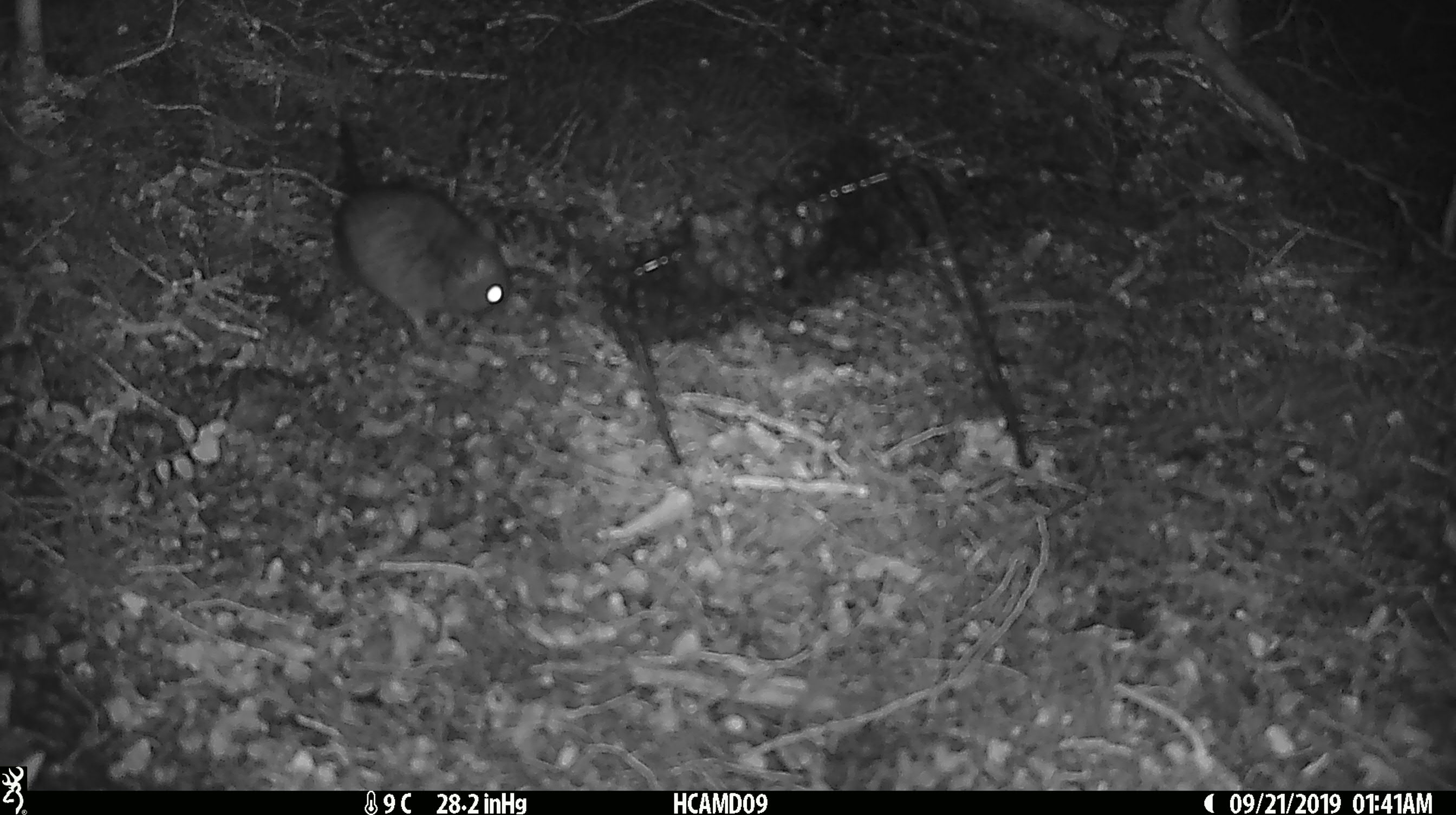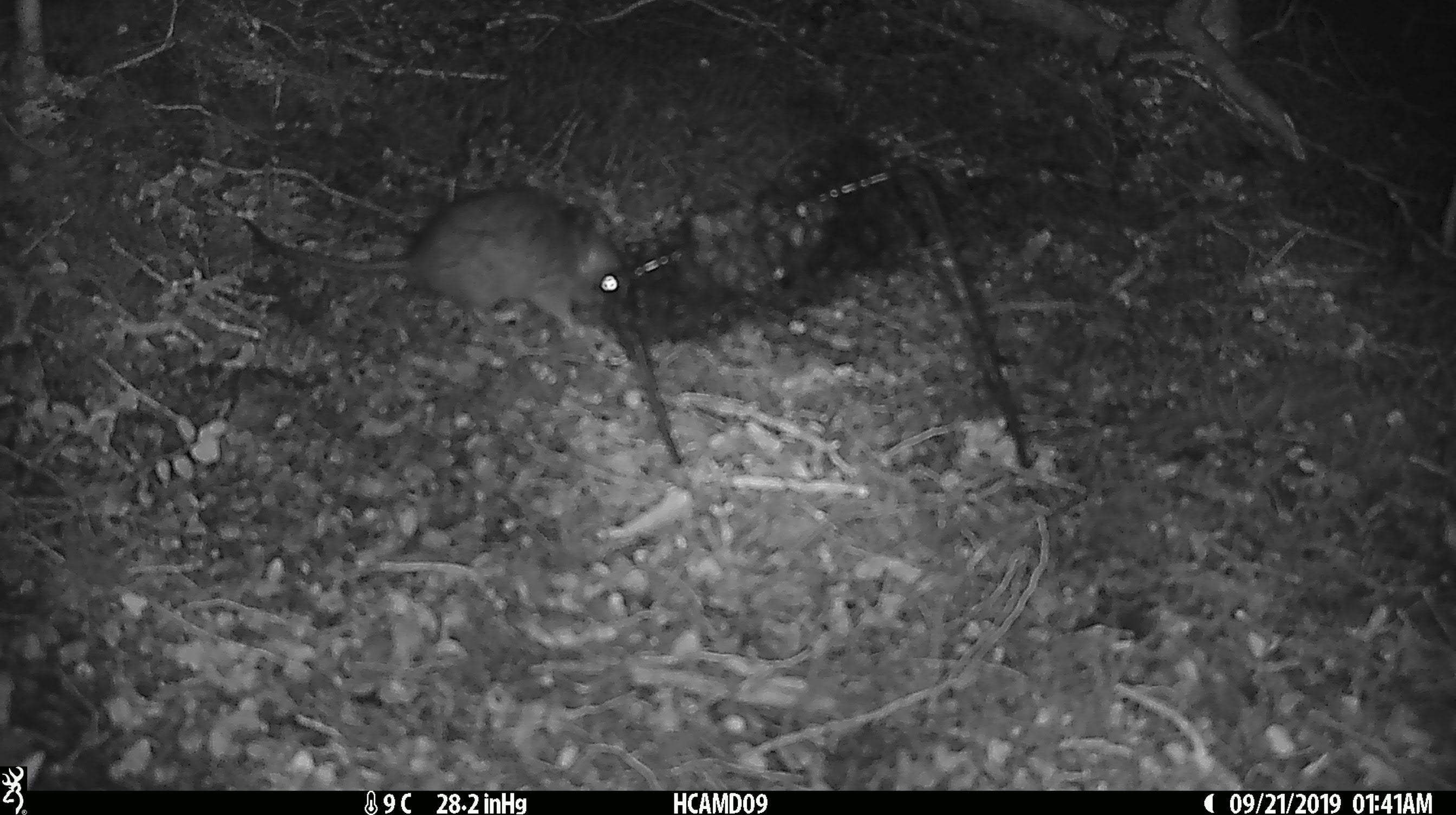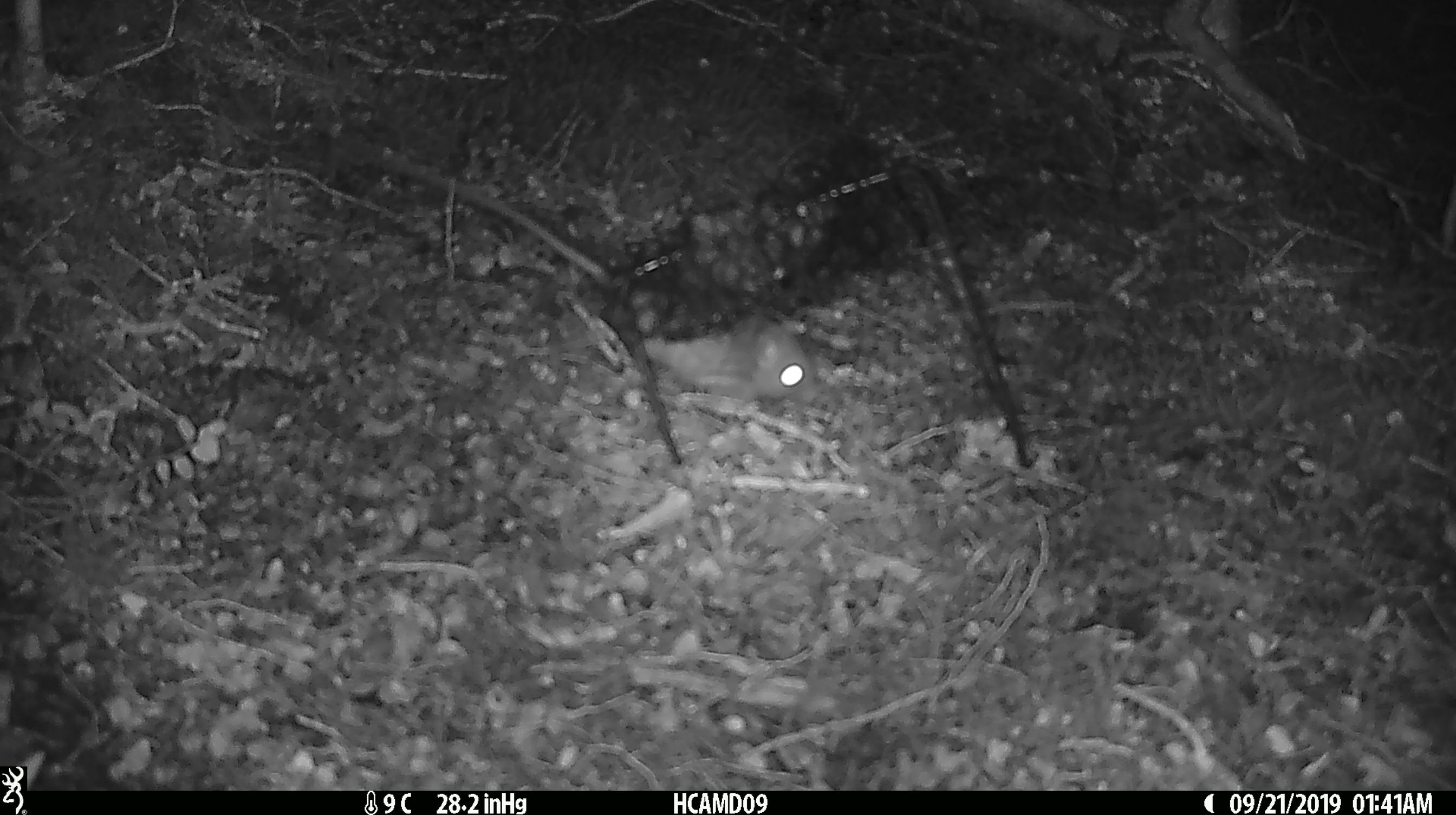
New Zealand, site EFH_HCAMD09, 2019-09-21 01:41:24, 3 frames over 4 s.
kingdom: Animalia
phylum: Chordata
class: Mammalia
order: Rodentia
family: Muridae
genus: Rattus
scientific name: Rattus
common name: rat